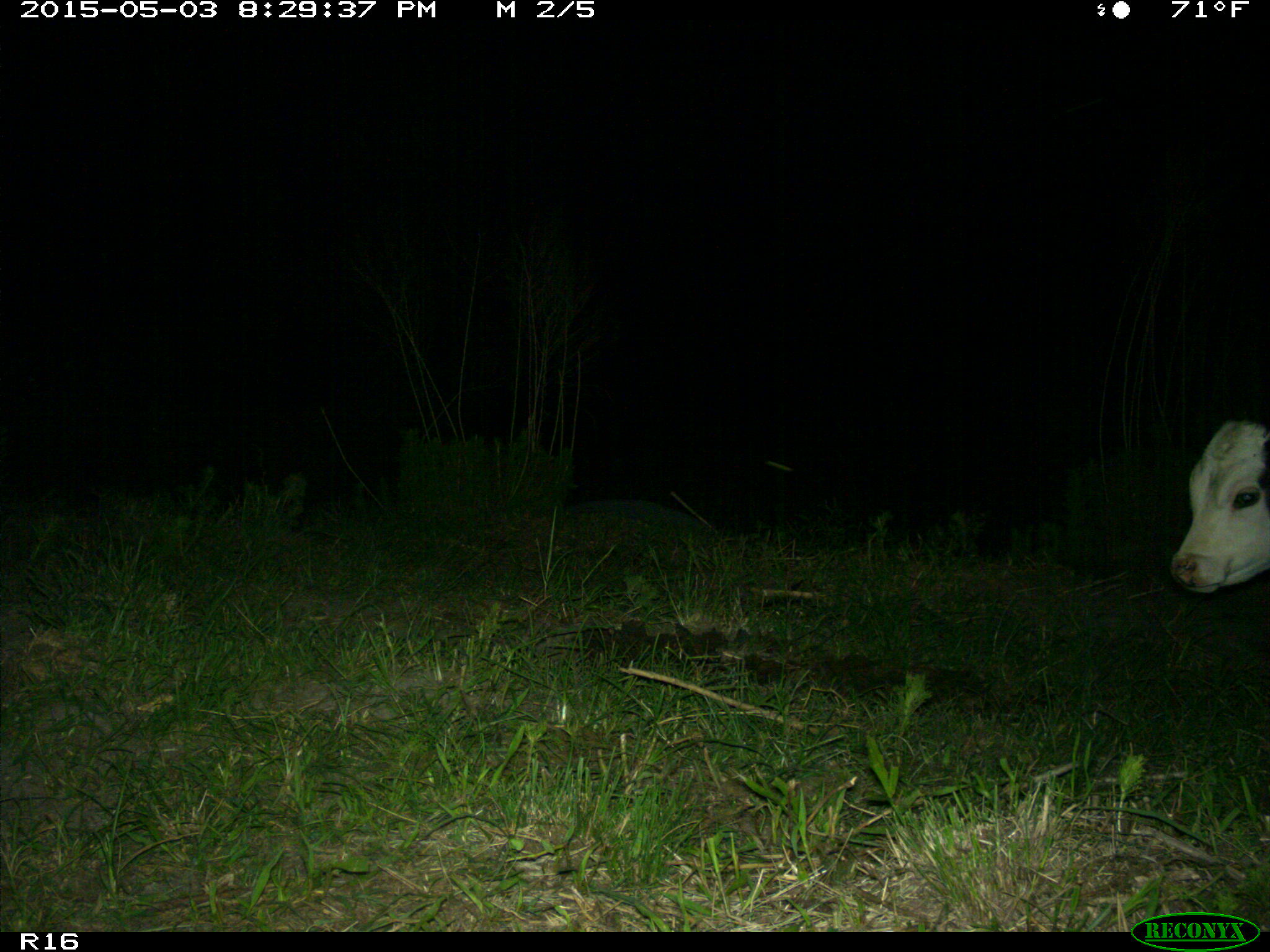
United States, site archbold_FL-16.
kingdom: Animalia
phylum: Chordata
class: Mammalia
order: Artiodactyla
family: Bovidae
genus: Bos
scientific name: Bos taurus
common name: domestic cow